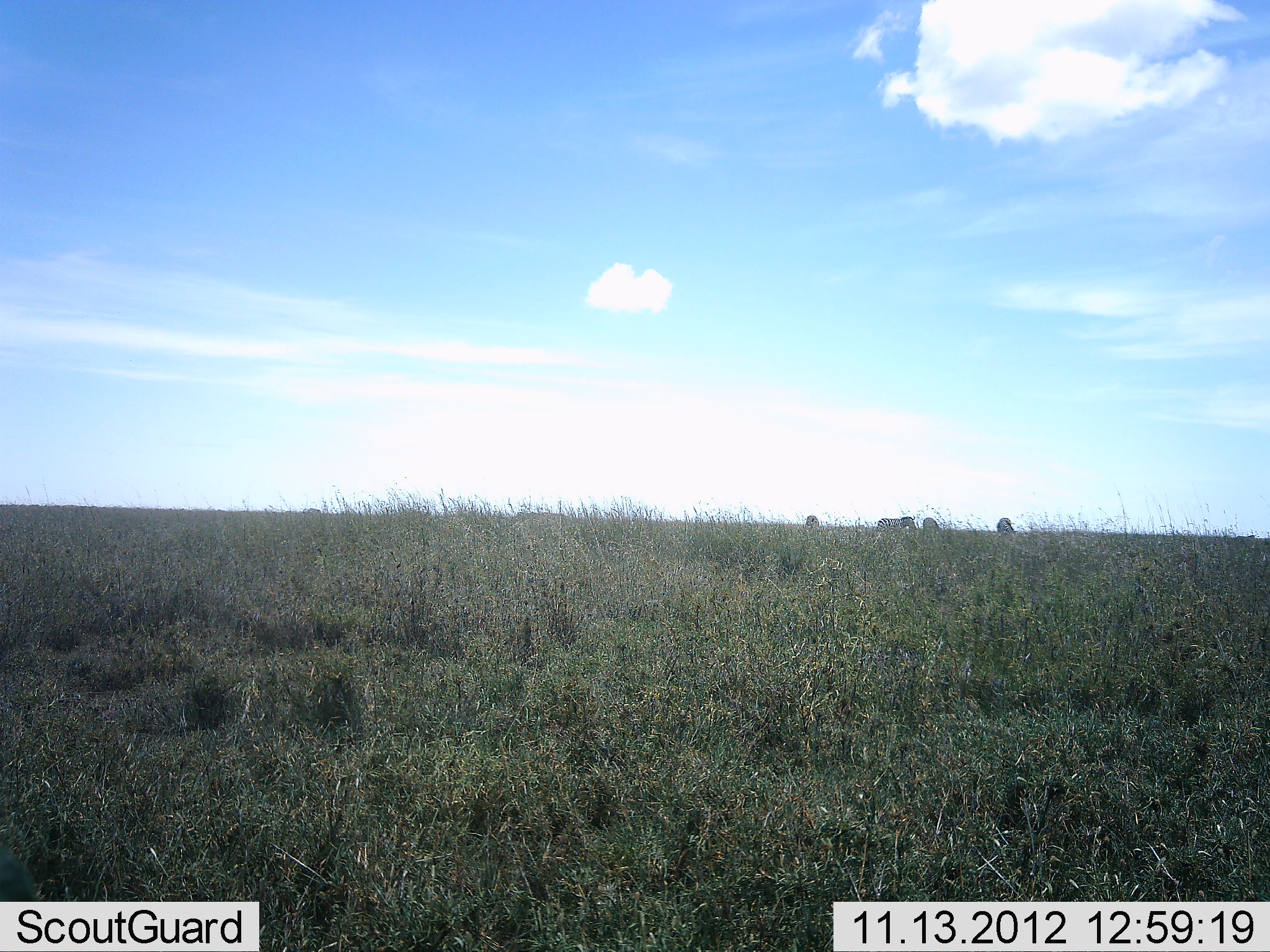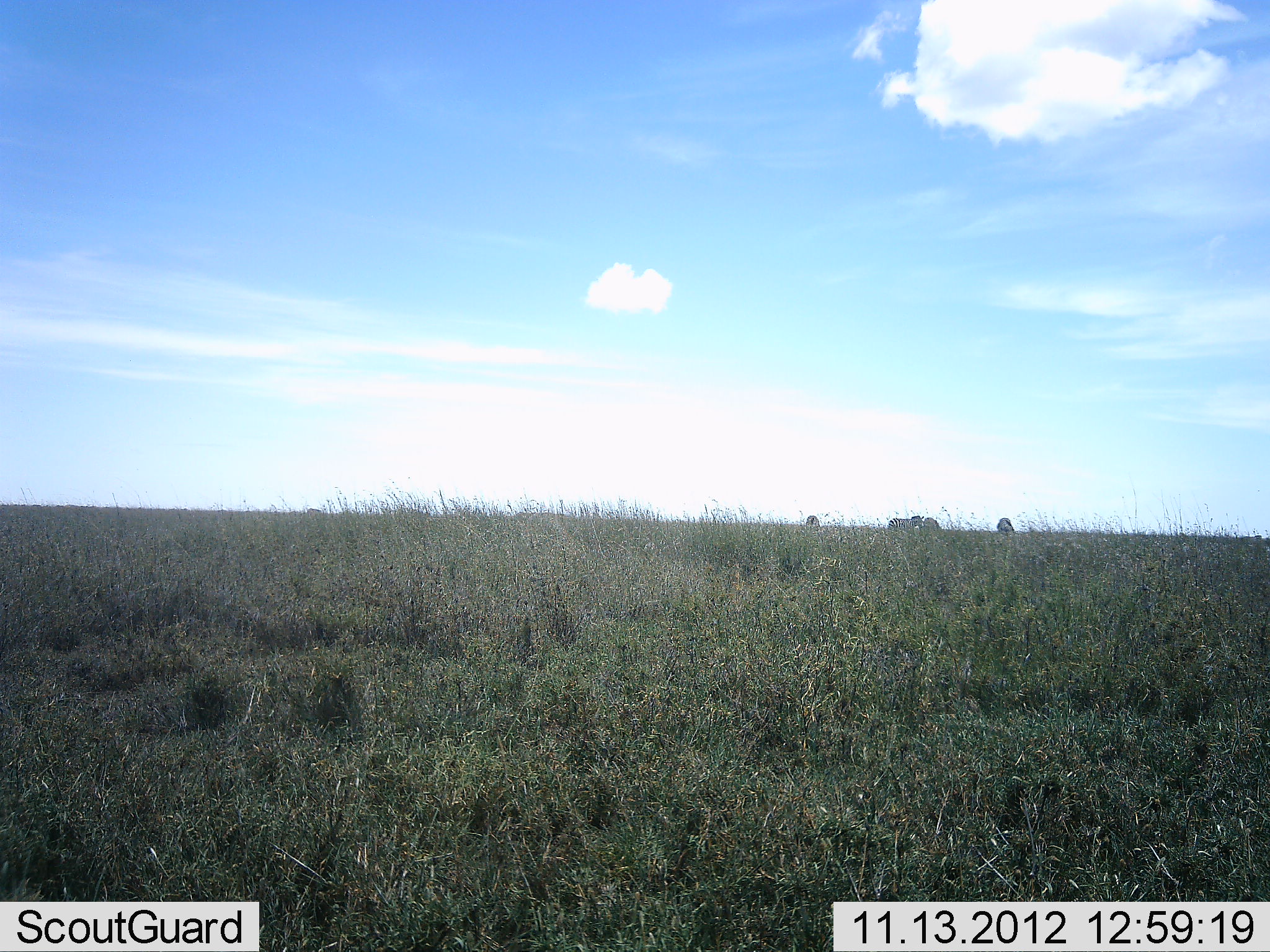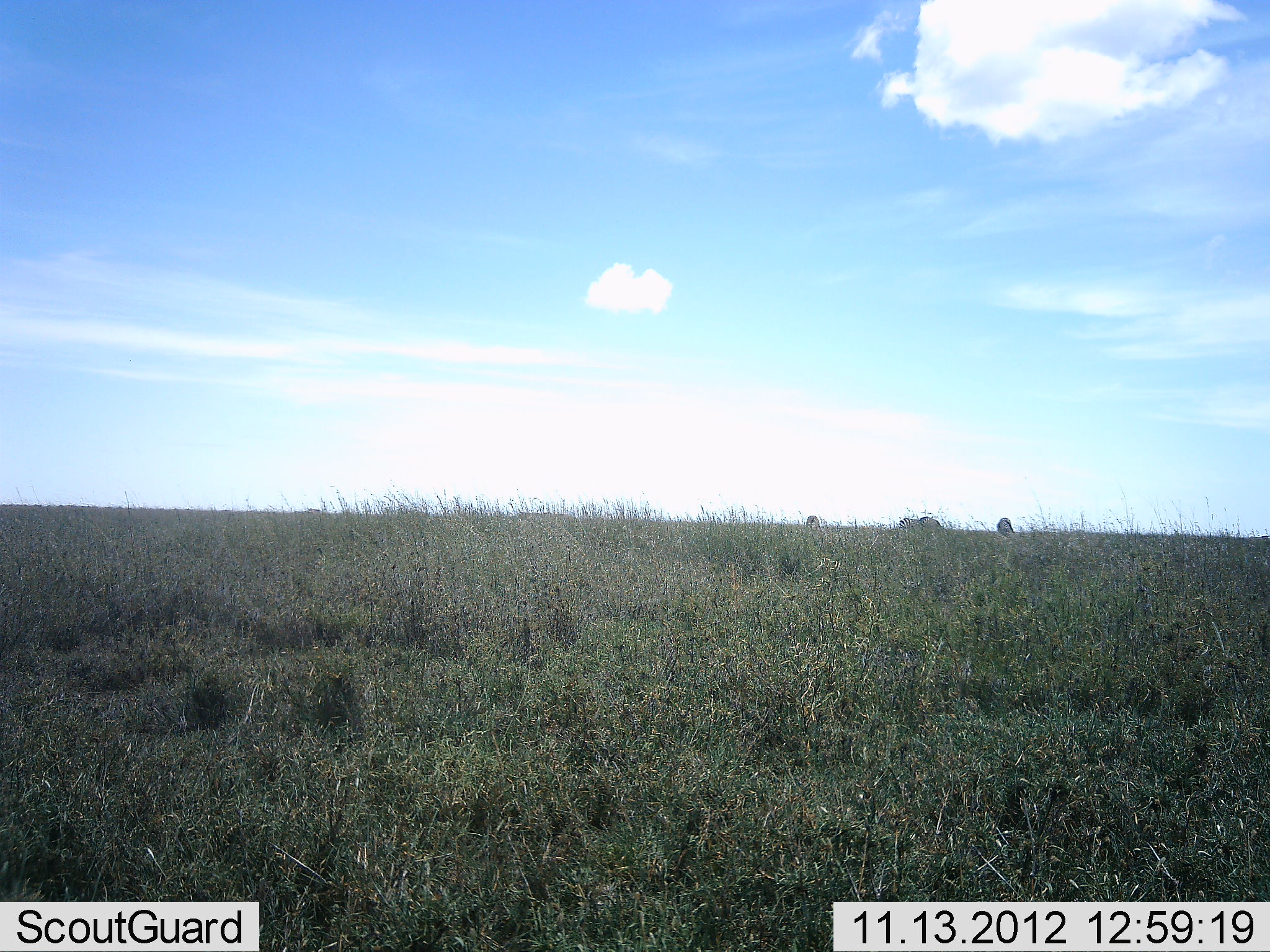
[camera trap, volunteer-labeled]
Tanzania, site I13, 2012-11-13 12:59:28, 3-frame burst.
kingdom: Animalia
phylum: Chordata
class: Mammalia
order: Perissodactyla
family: Equidae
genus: Equus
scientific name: Equus quagga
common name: plains zebra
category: zebra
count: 4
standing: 33%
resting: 0%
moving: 78%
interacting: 0%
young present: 0%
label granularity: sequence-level